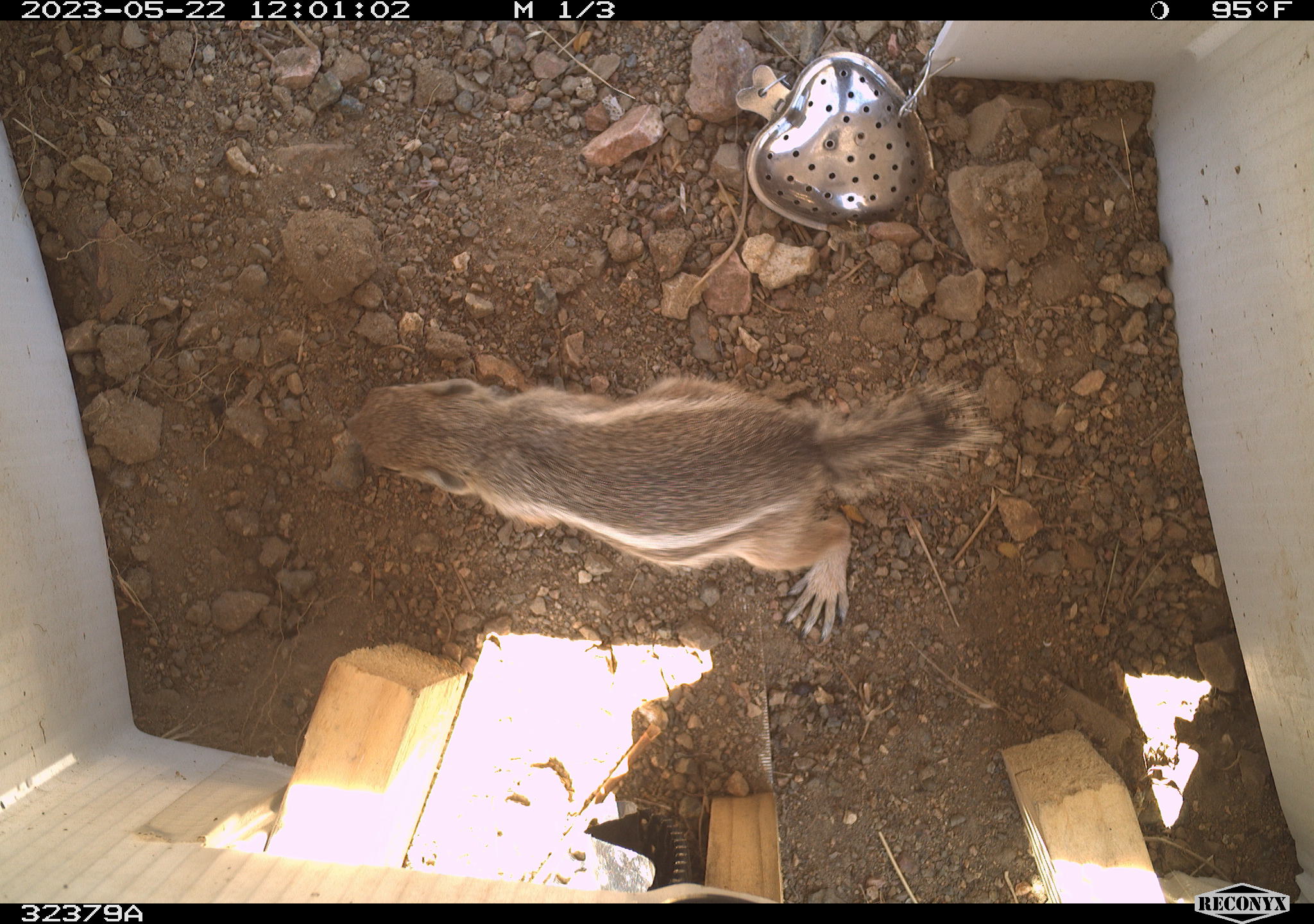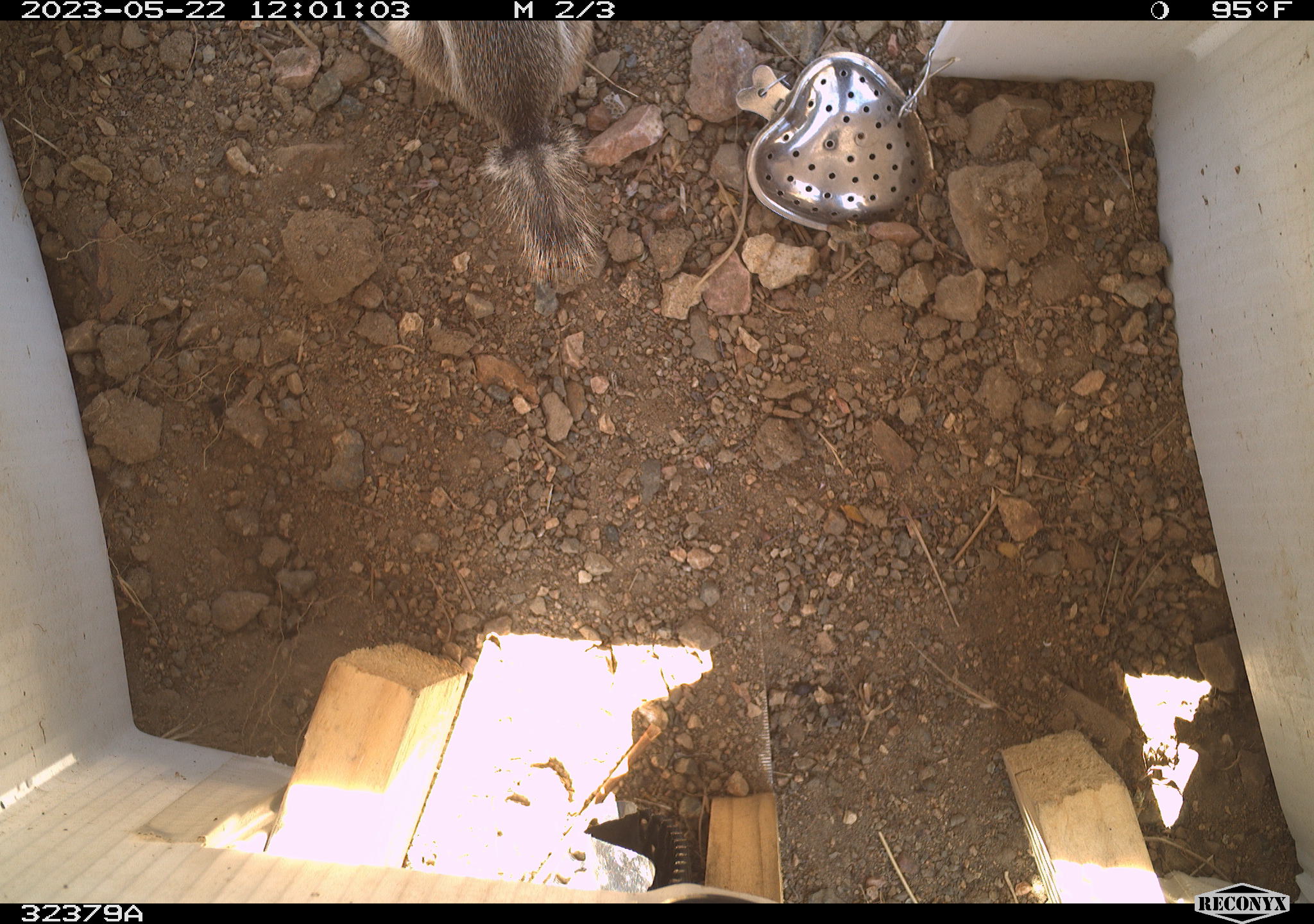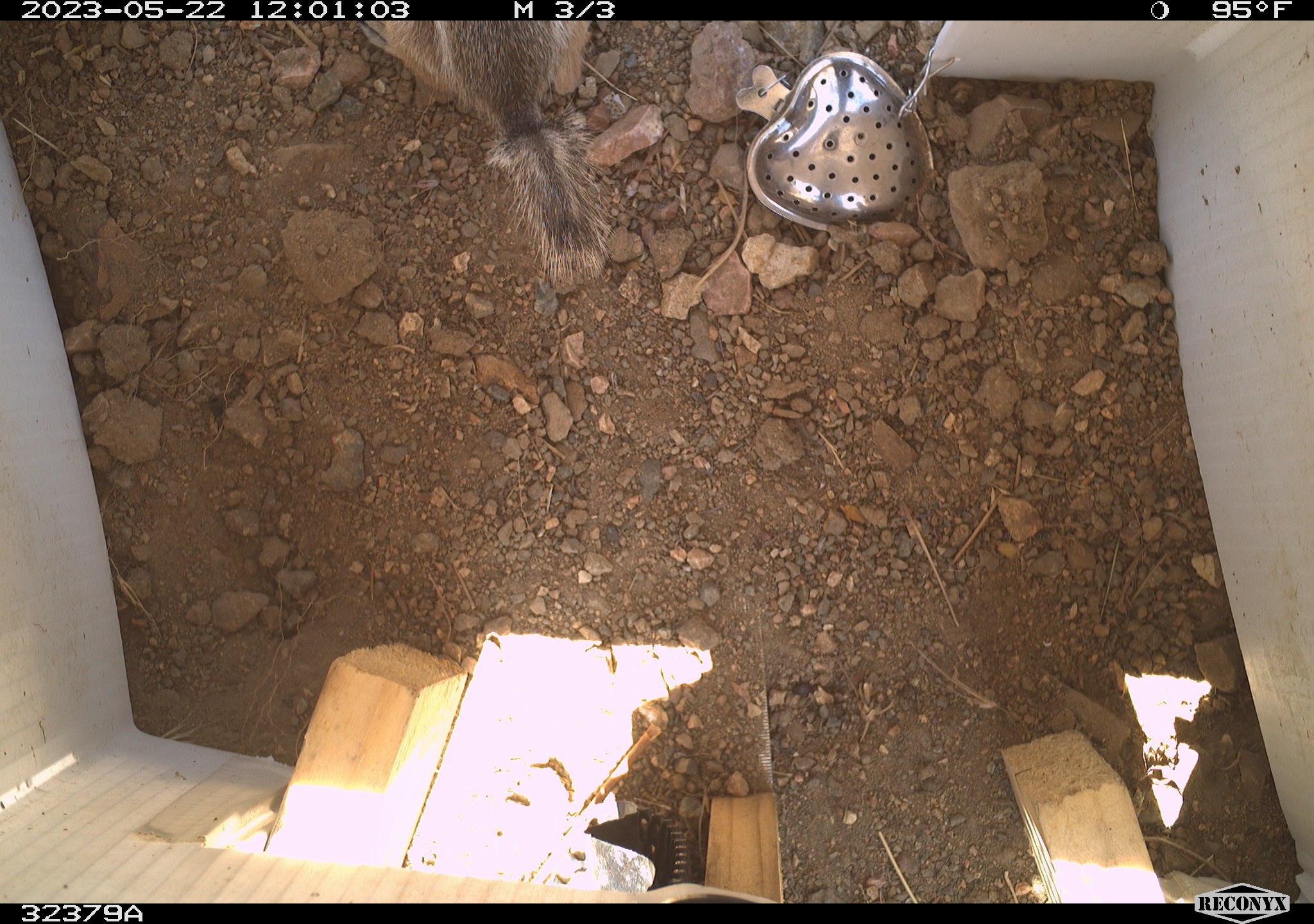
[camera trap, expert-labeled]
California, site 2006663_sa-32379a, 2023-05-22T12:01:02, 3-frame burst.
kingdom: Animalia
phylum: Chordata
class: Mammalia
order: Rodentia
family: Sciuridae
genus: Ammospermophilus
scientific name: Ammospermophilus leucurus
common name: white-tailed antelope squirrel